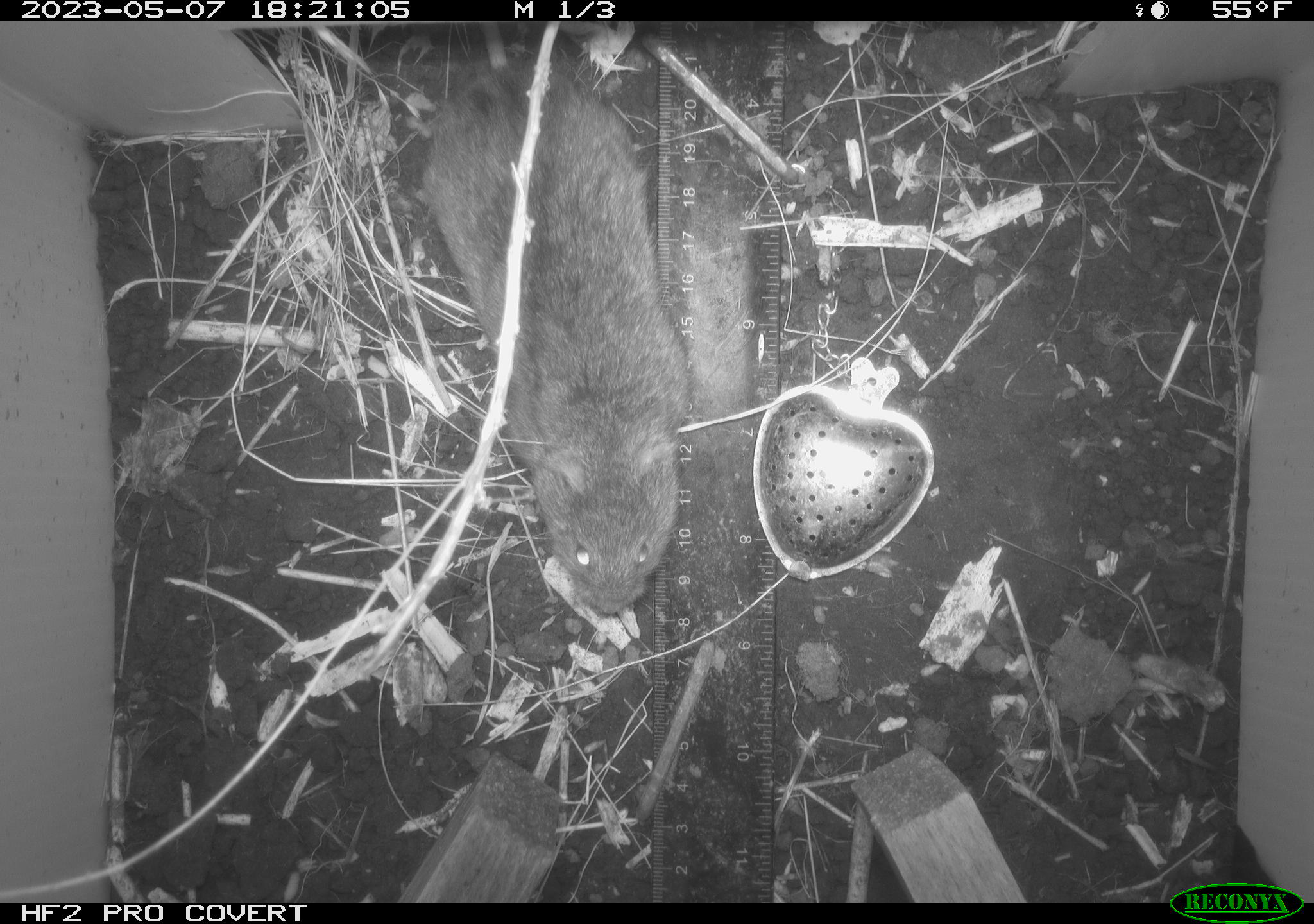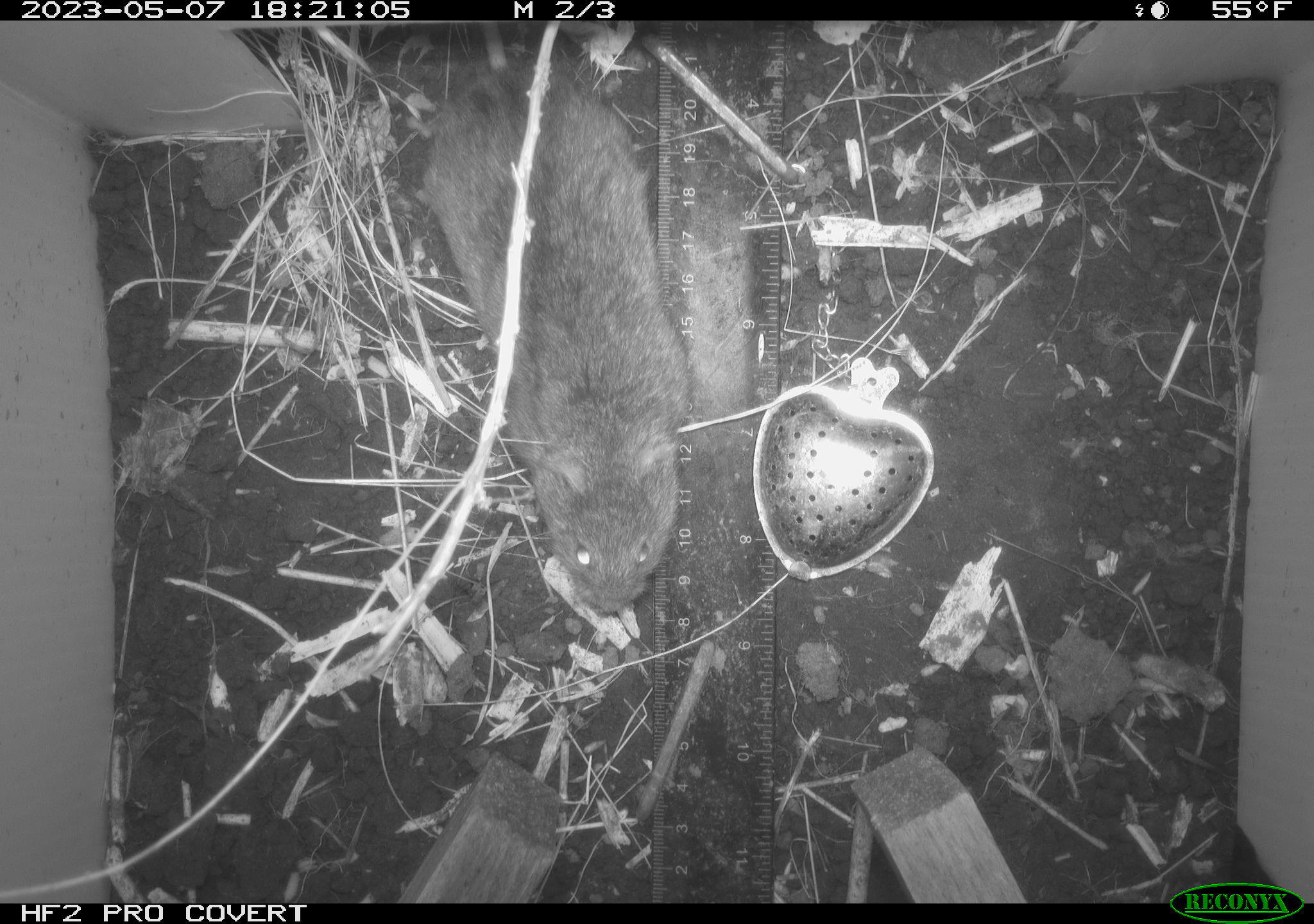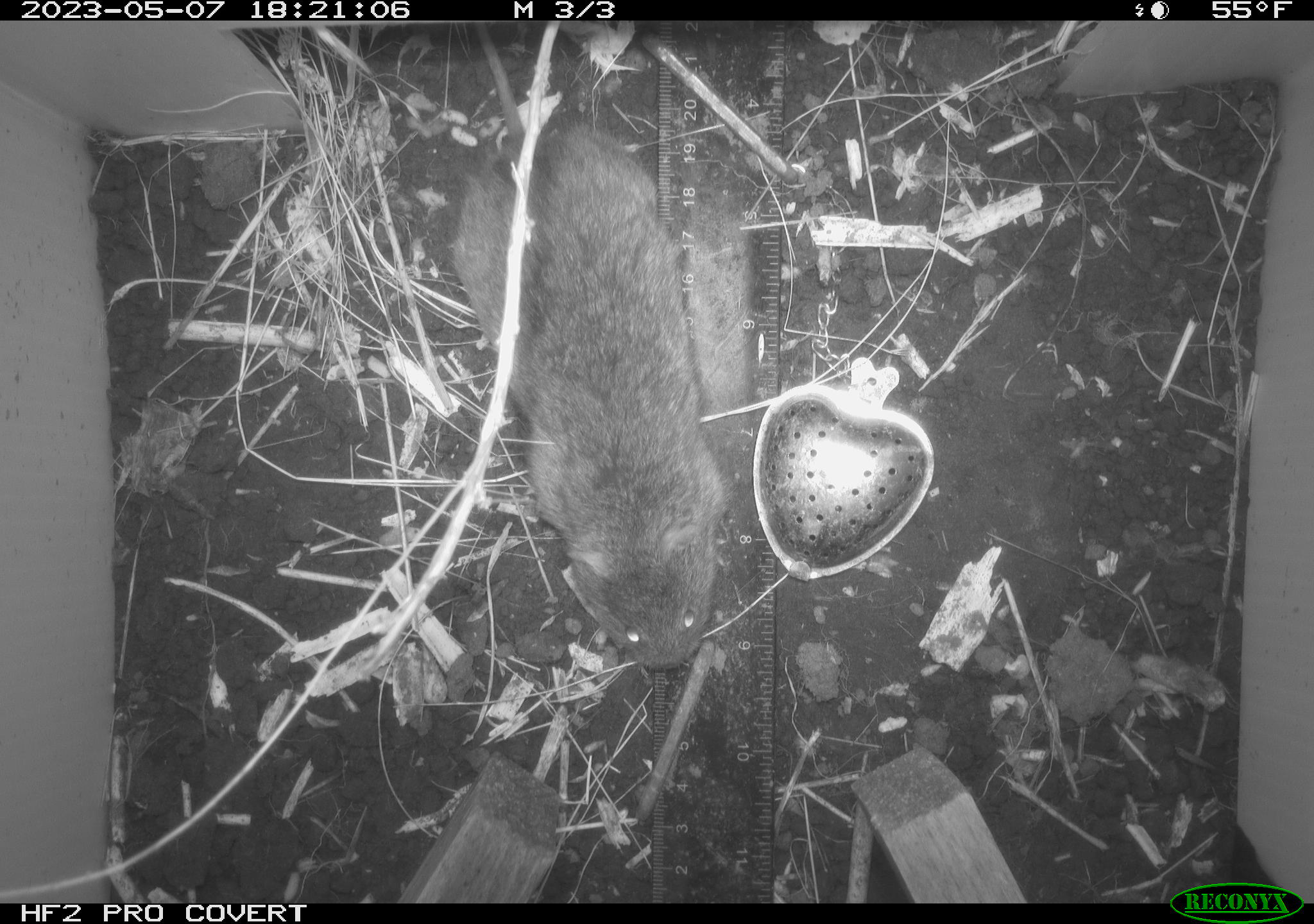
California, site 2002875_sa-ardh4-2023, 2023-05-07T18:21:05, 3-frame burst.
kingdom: Animalia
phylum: Chordata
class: Mammalia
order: Rodentia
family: Cricetidae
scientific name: Arvicolinae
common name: voles, lemmings, and muskrats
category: arvicolinae subfamily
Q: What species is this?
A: Arvicolinae subfamily (voles, lemmings, and muskrats) (Arvicolinae).